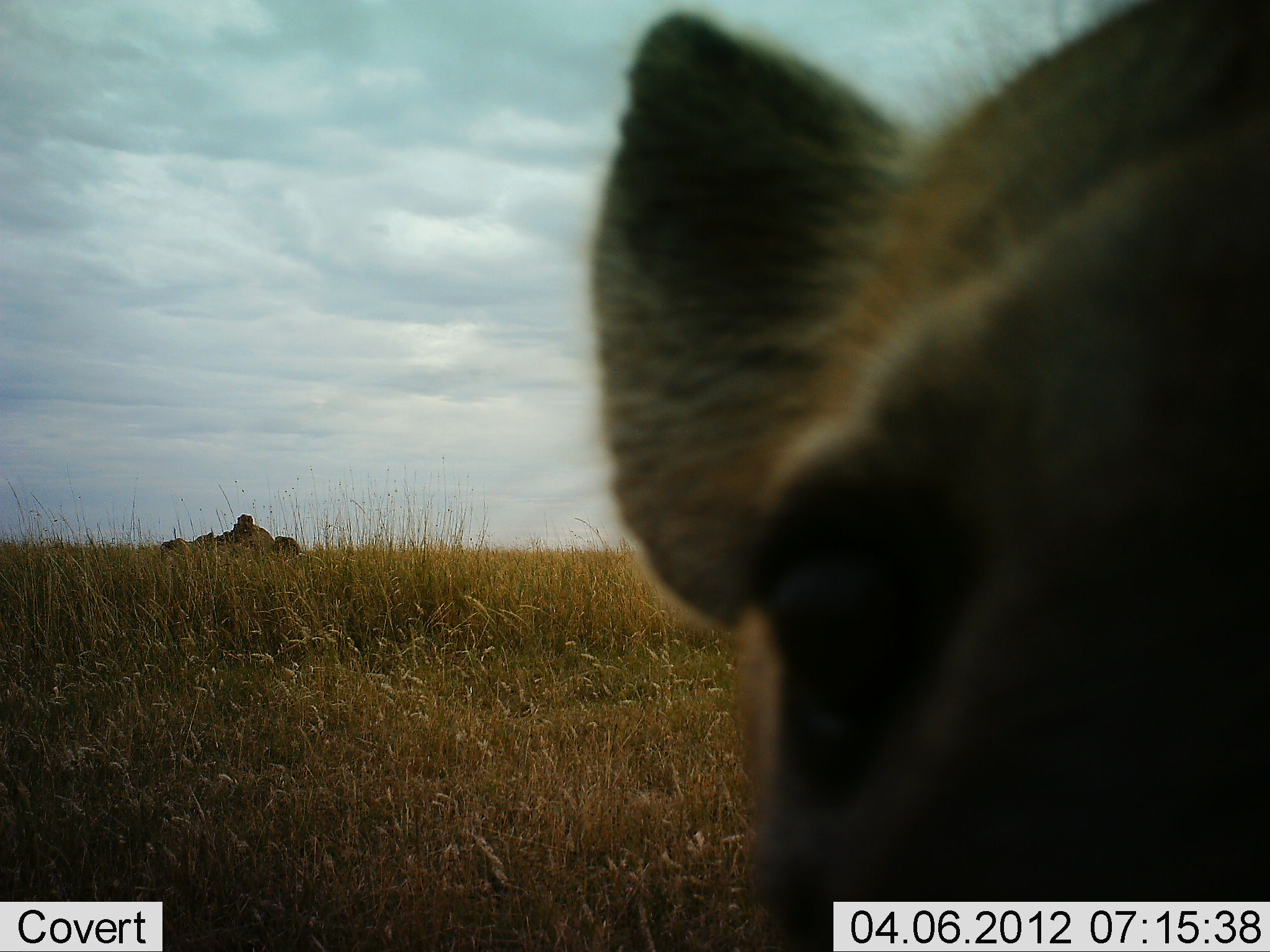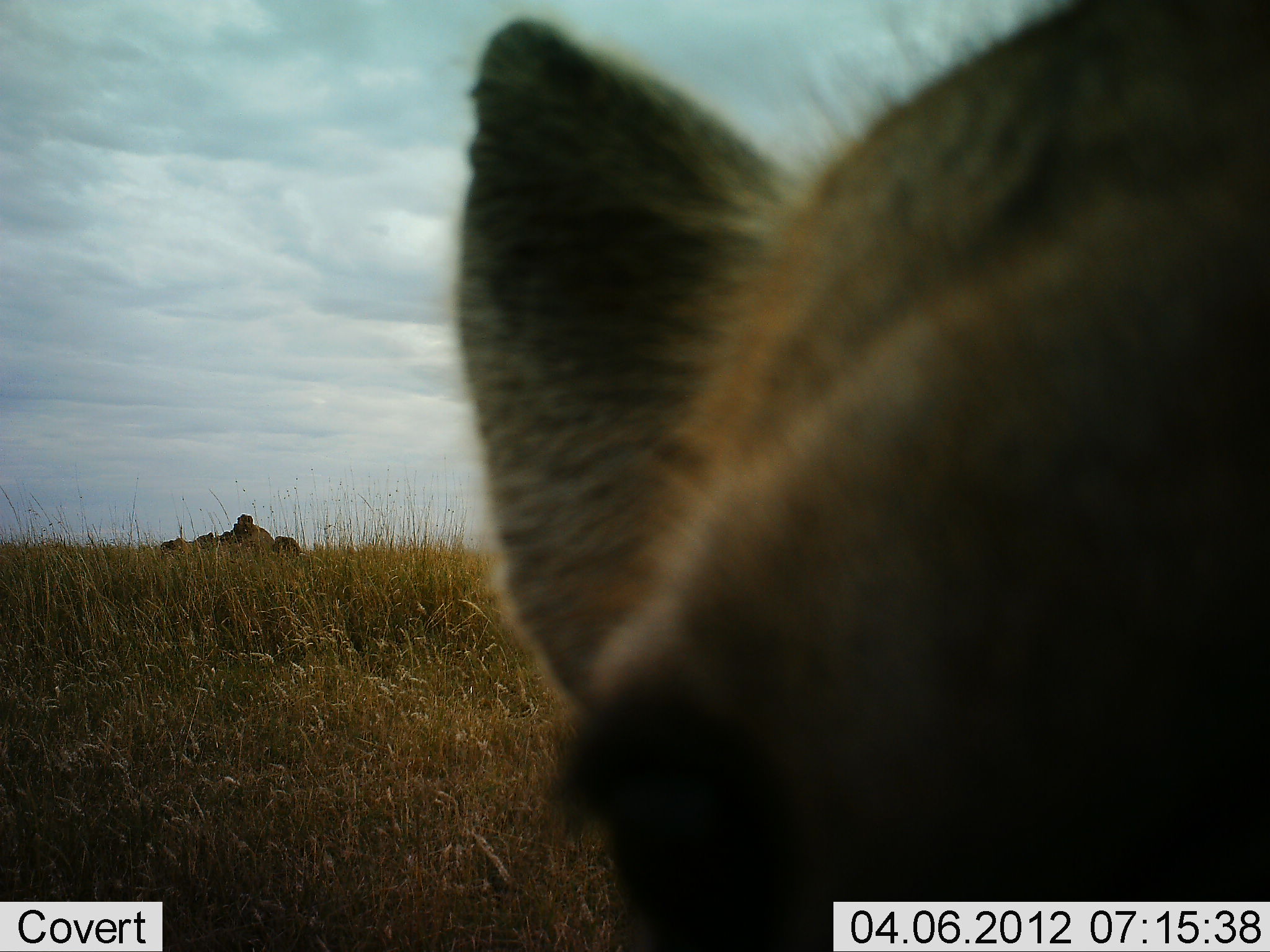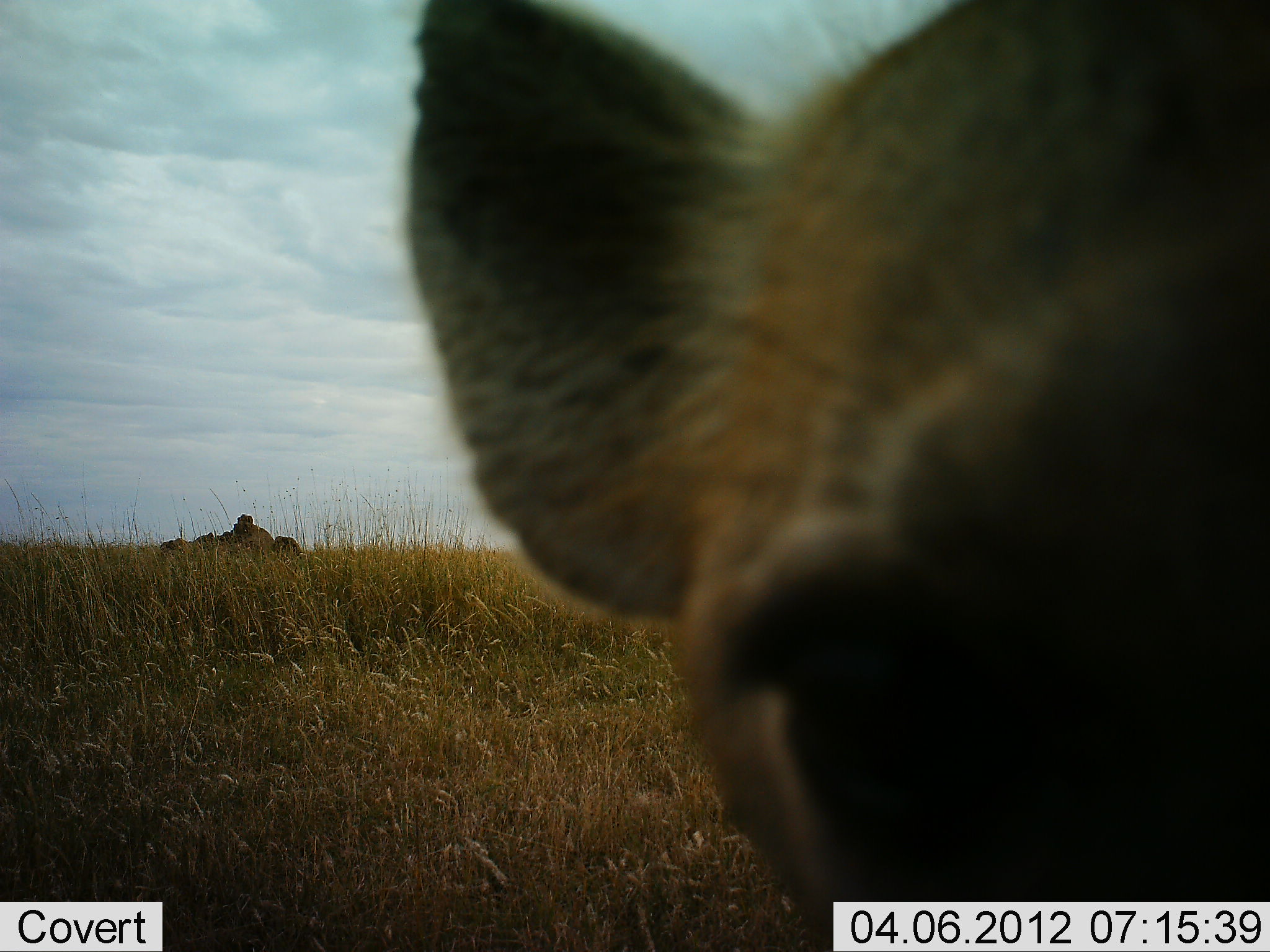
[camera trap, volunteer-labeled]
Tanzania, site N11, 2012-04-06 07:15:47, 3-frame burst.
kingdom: Animalia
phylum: Chordata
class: Mammalia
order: Carnivora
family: Hyaenidae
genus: Crocuta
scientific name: Crocuta crocuta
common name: spotted hyena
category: hyenaspotted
Hyenaspotted (spotted hyena) (Crocuta crocuta), count 1. Behavior (volunteer vote fractions): standing 73%, resting 0%, moving 13%, interacting 13%. Young present (vote fraction): 0%. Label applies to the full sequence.